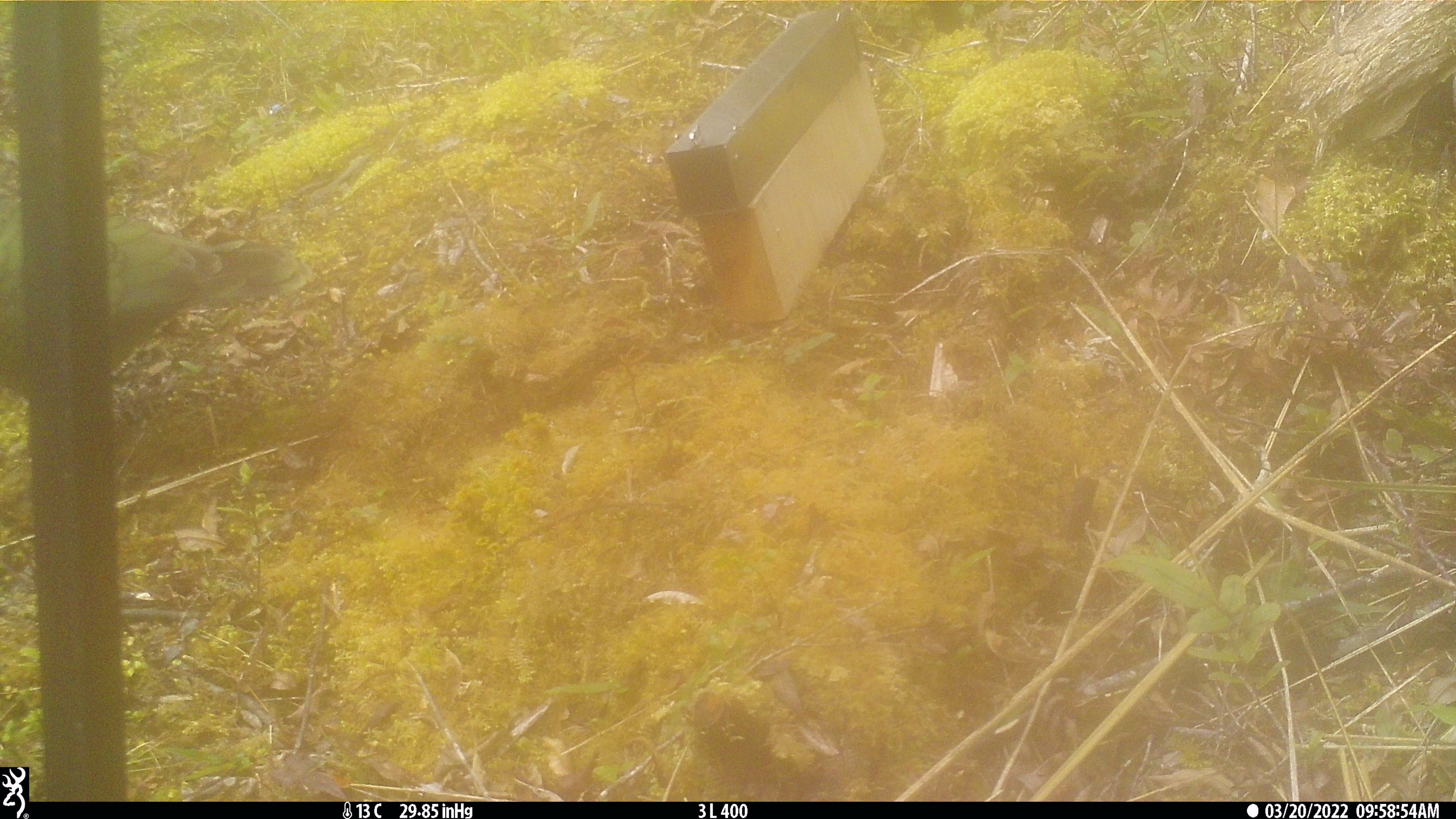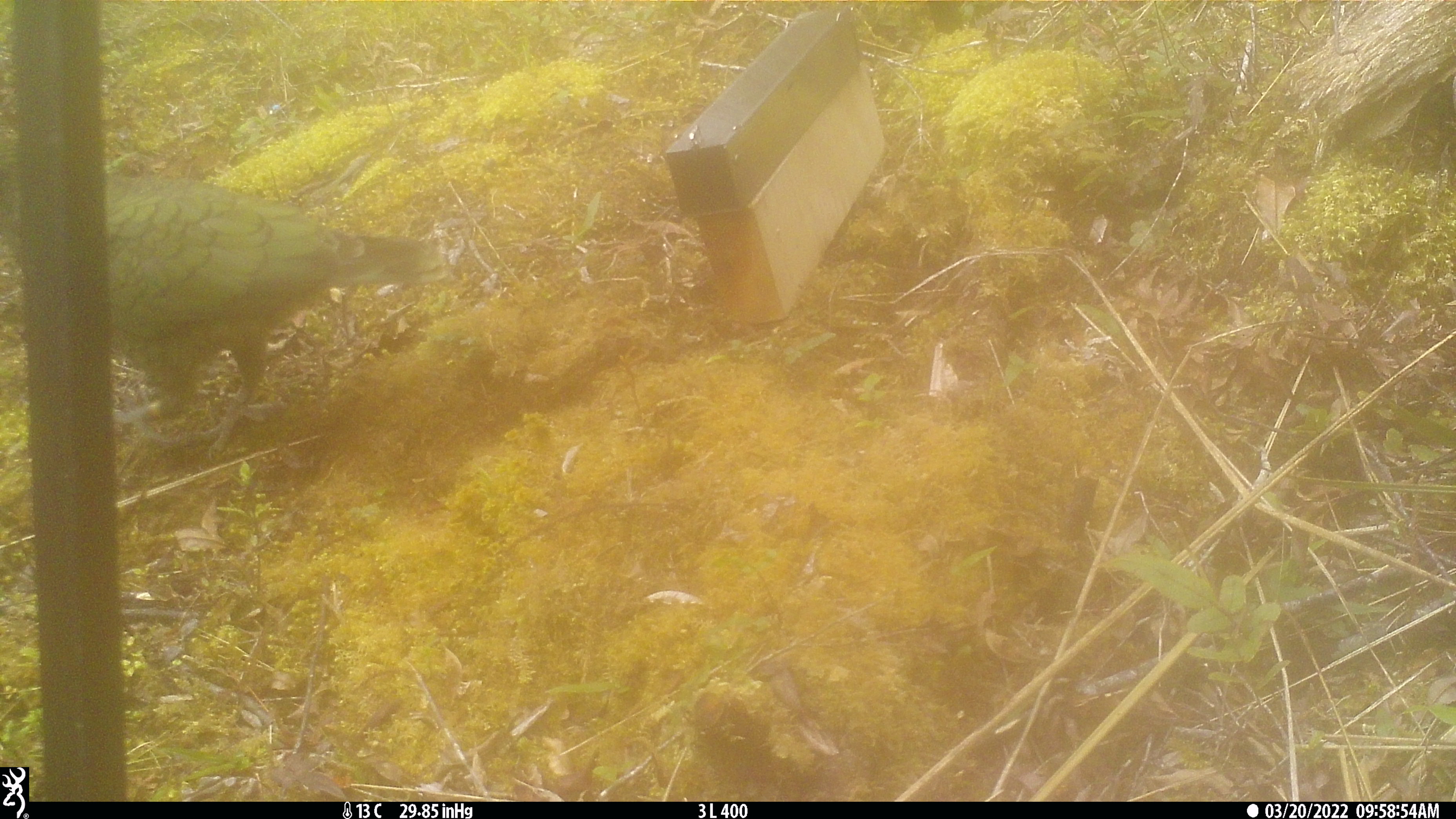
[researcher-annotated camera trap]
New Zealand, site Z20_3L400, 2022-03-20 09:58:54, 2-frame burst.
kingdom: Animalia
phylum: Chordata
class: Aves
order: Psittaciformes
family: Strigopidae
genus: Nestor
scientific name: Nestor notabilis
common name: kea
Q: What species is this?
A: Kea (Nestor notabilis).